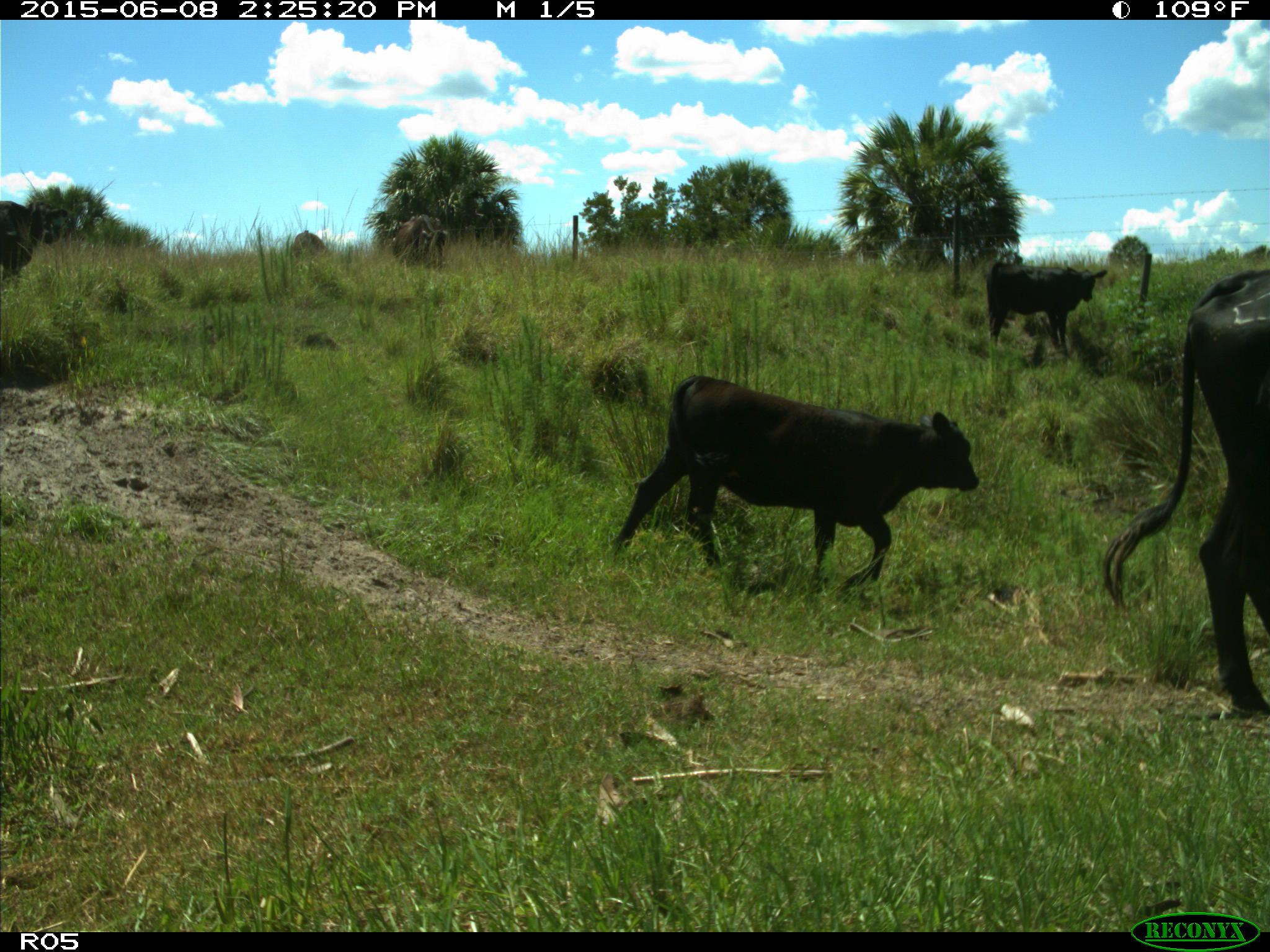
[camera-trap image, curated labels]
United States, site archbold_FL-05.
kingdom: Animalia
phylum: Chordata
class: Mammalia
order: Artiodactyla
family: Bovidae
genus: Bos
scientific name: Bos taurus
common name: domestic cow